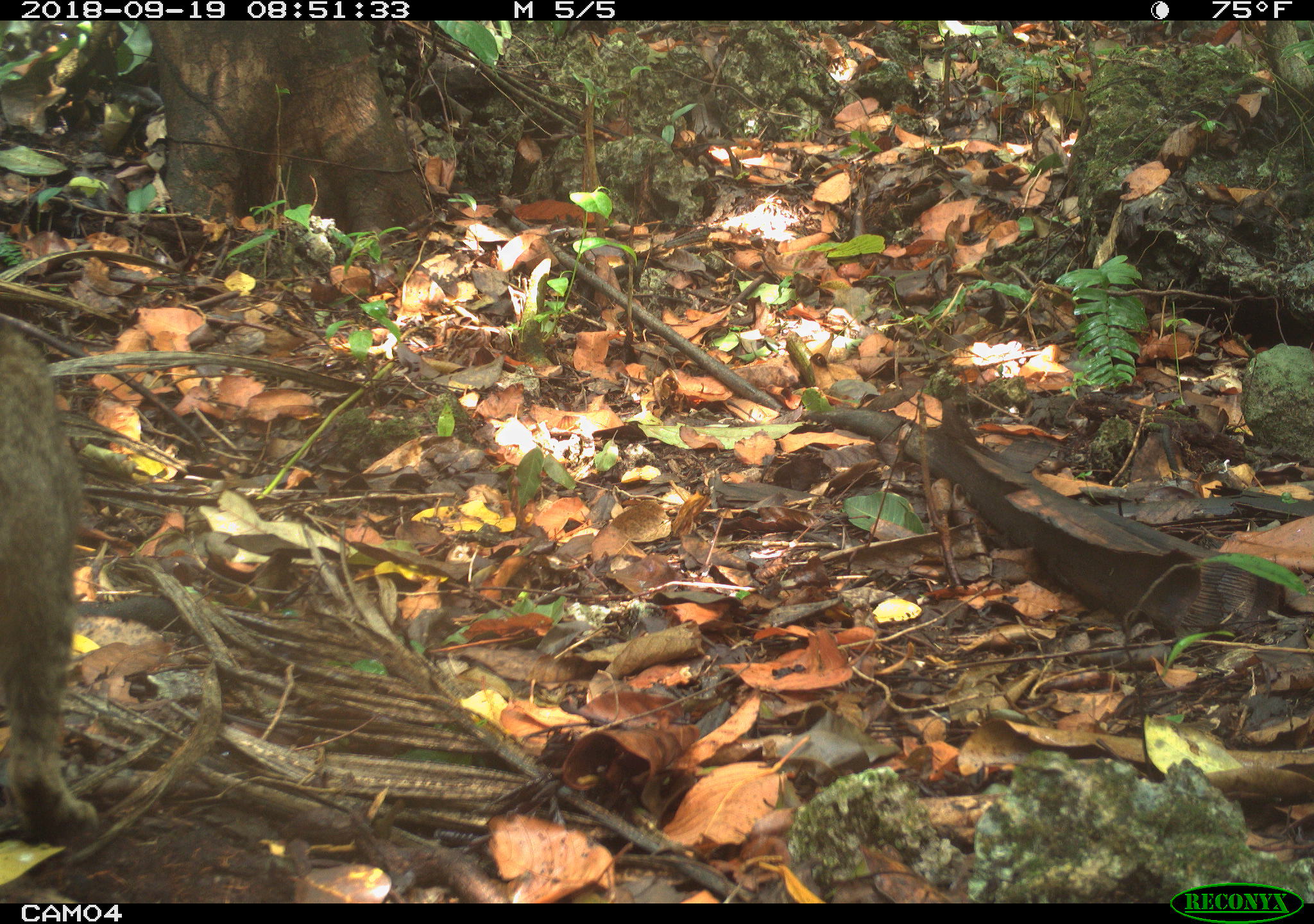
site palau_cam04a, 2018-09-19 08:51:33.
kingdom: Animalia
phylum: Chordata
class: Mammalia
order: Carnivora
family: Felidae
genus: Felis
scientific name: Felis catus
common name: cat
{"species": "cat (Felis catus)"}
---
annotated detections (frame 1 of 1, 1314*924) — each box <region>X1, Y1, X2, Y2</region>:
cat: <region>0, 301, 94, 856</region>